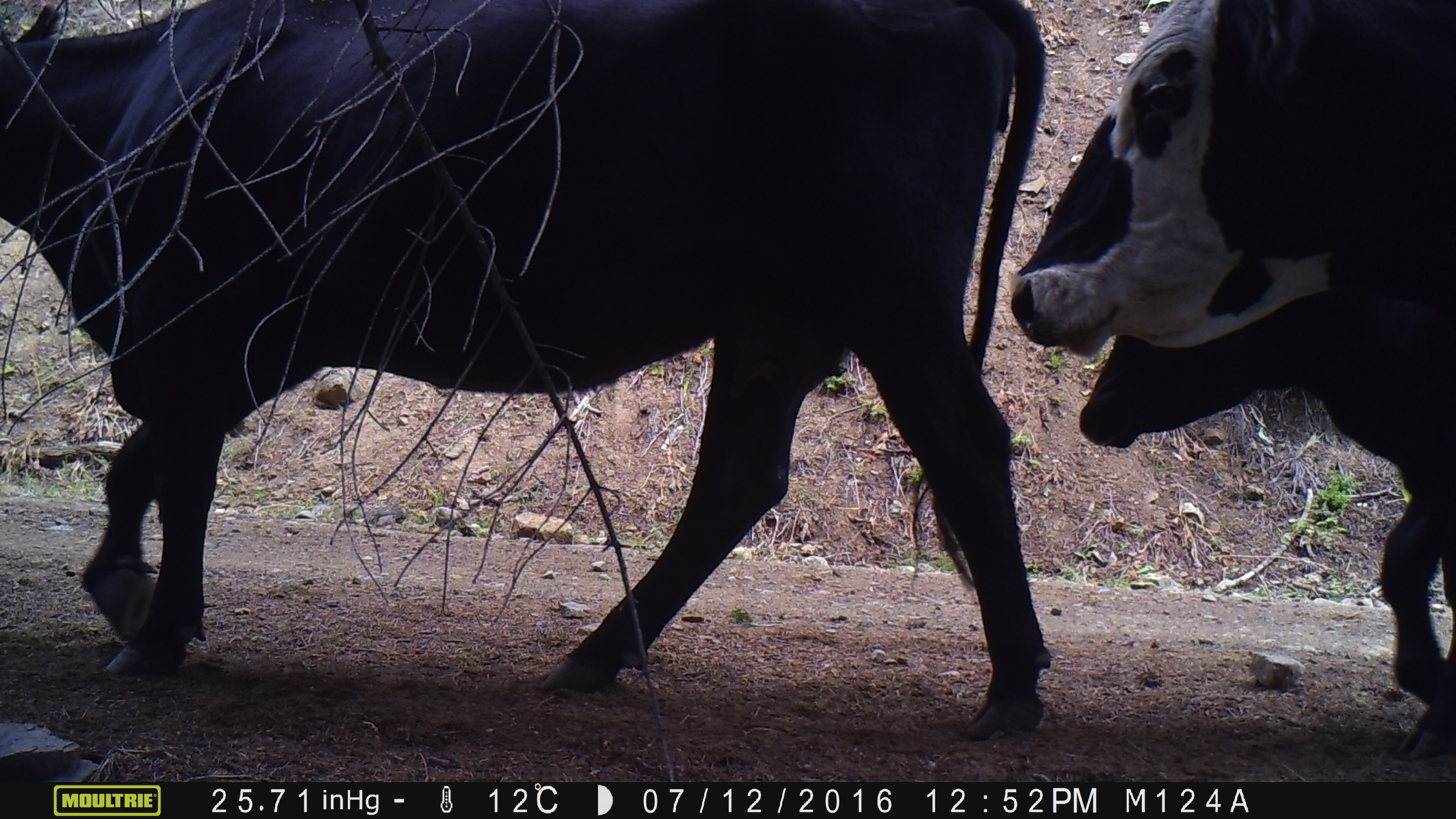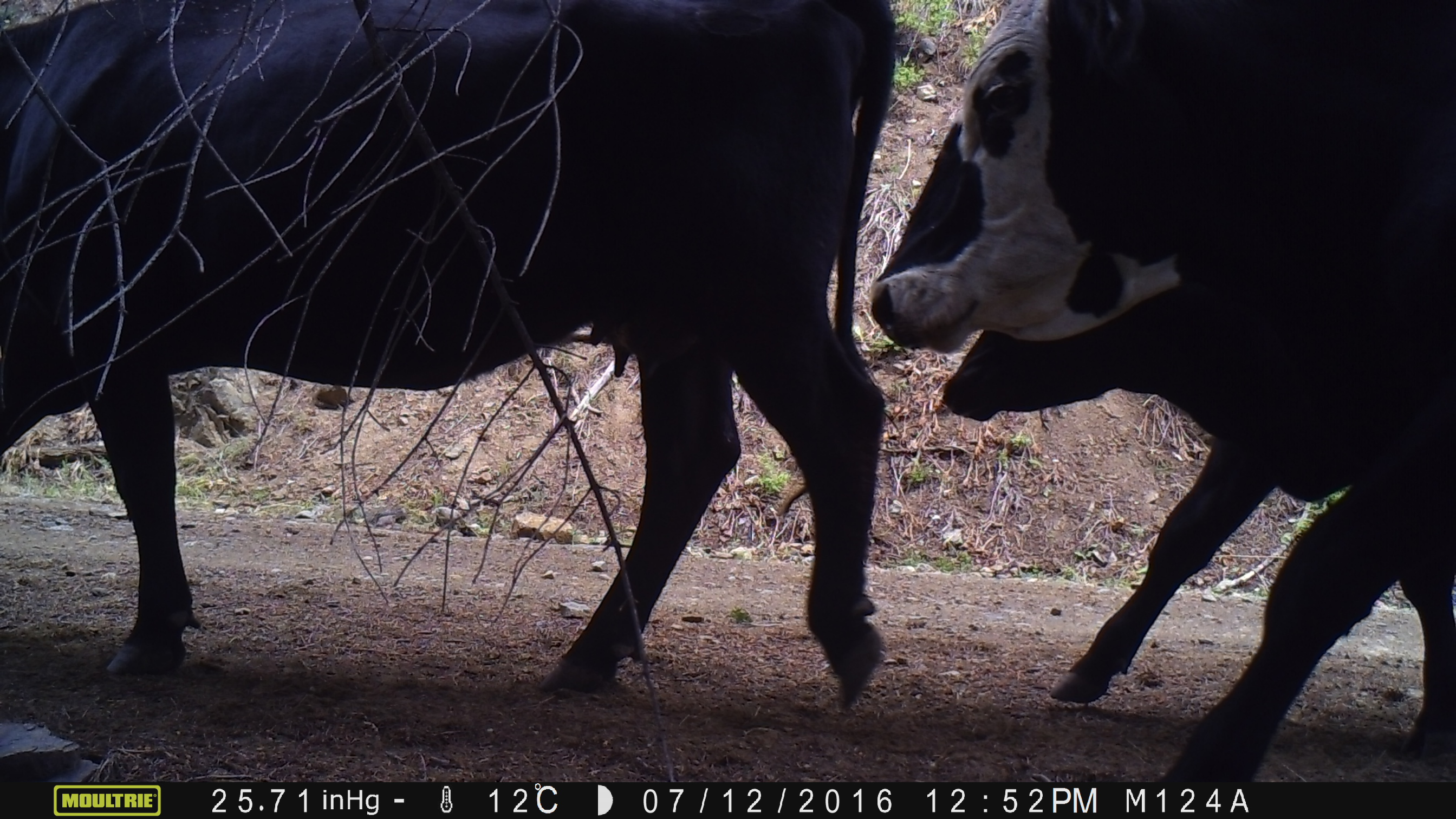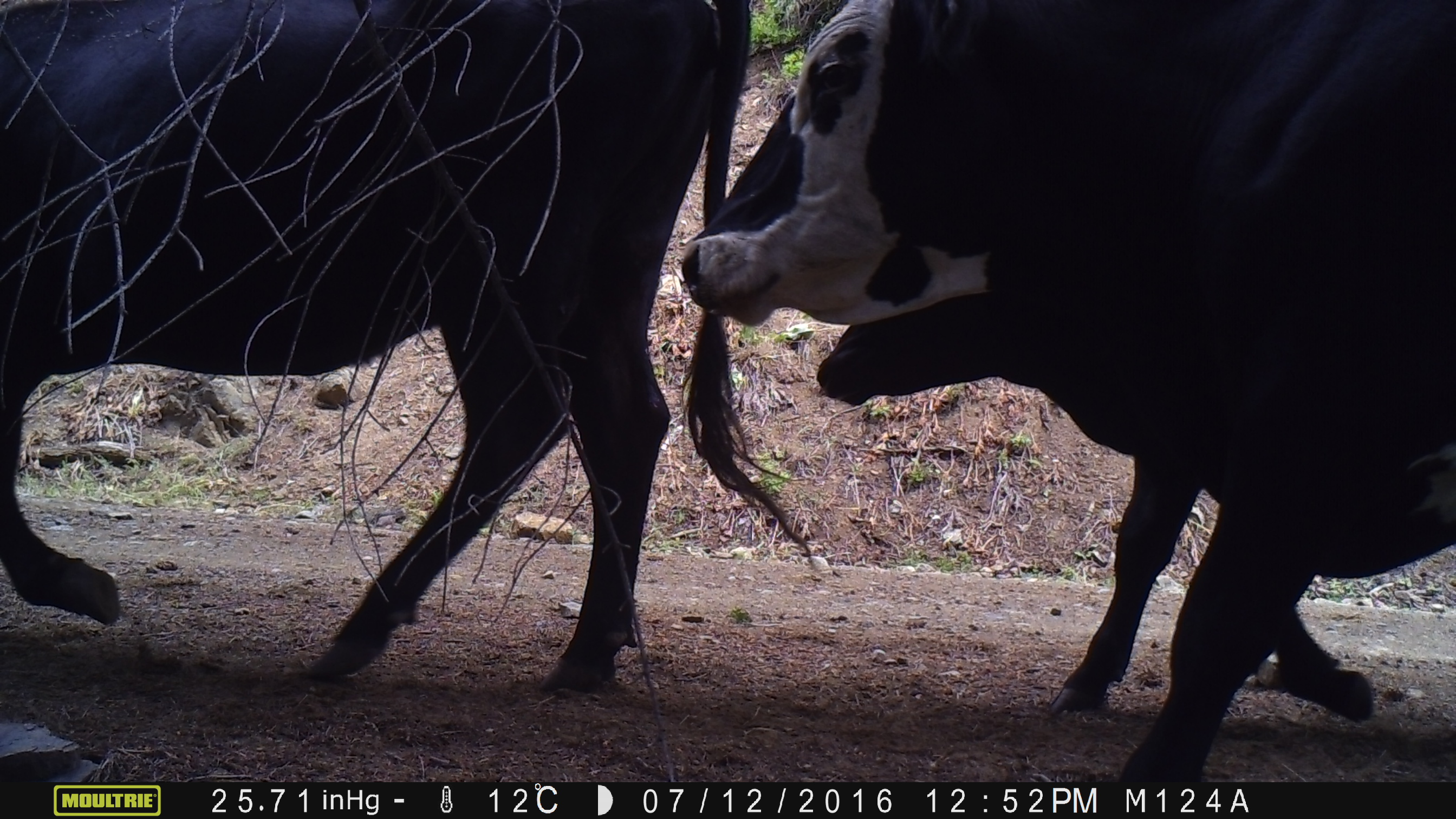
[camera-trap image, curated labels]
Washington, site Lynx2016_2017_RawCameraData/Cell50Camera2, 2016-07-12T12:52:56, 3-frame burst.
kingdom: Animalia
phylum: Chordata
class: Mammalia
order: Artiodactyla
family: Bovidae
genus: Bos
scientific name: Bos taurus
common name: domestic cattle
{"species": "domestic cattle (Bos taurus)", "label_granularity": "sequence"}